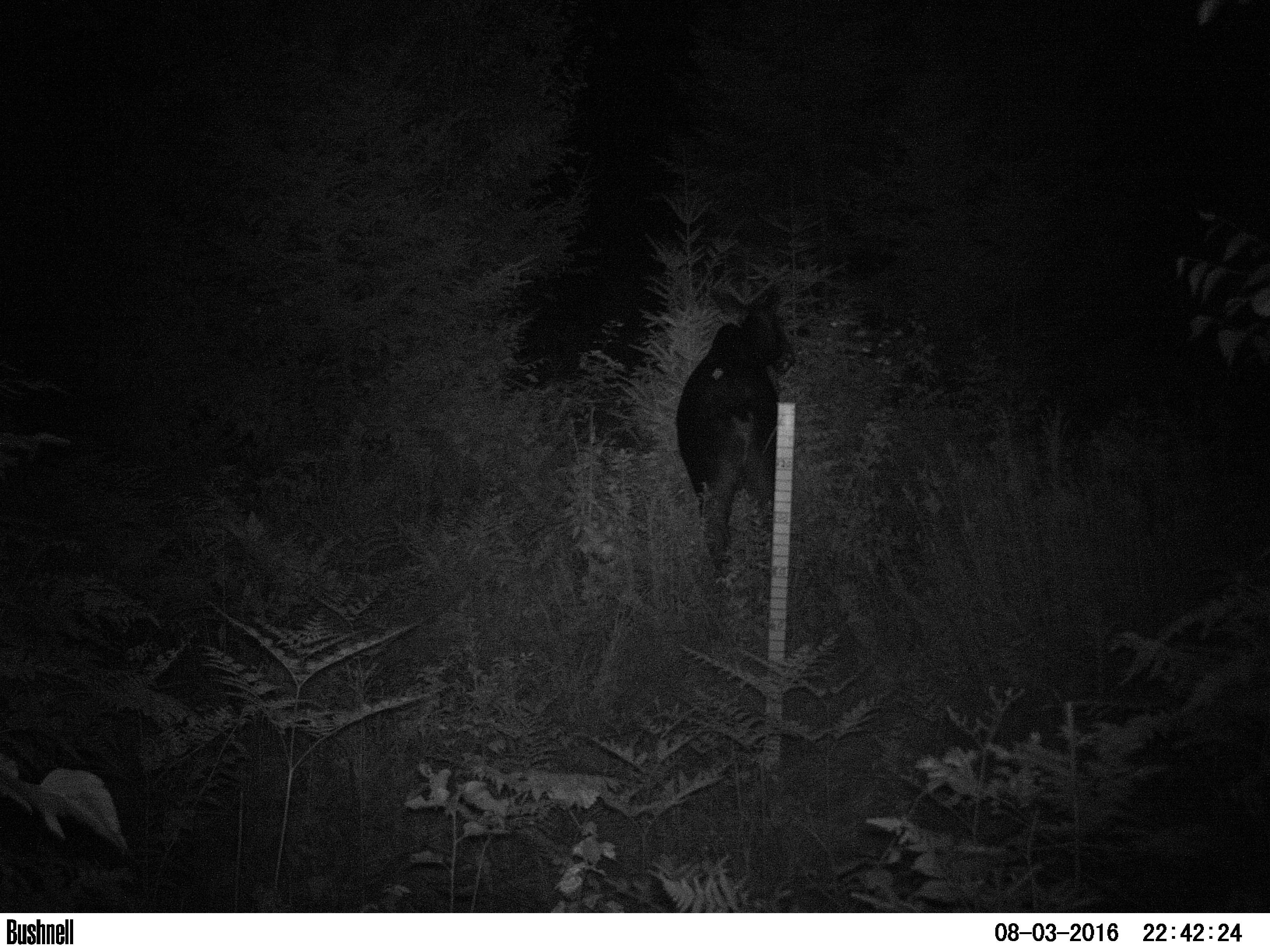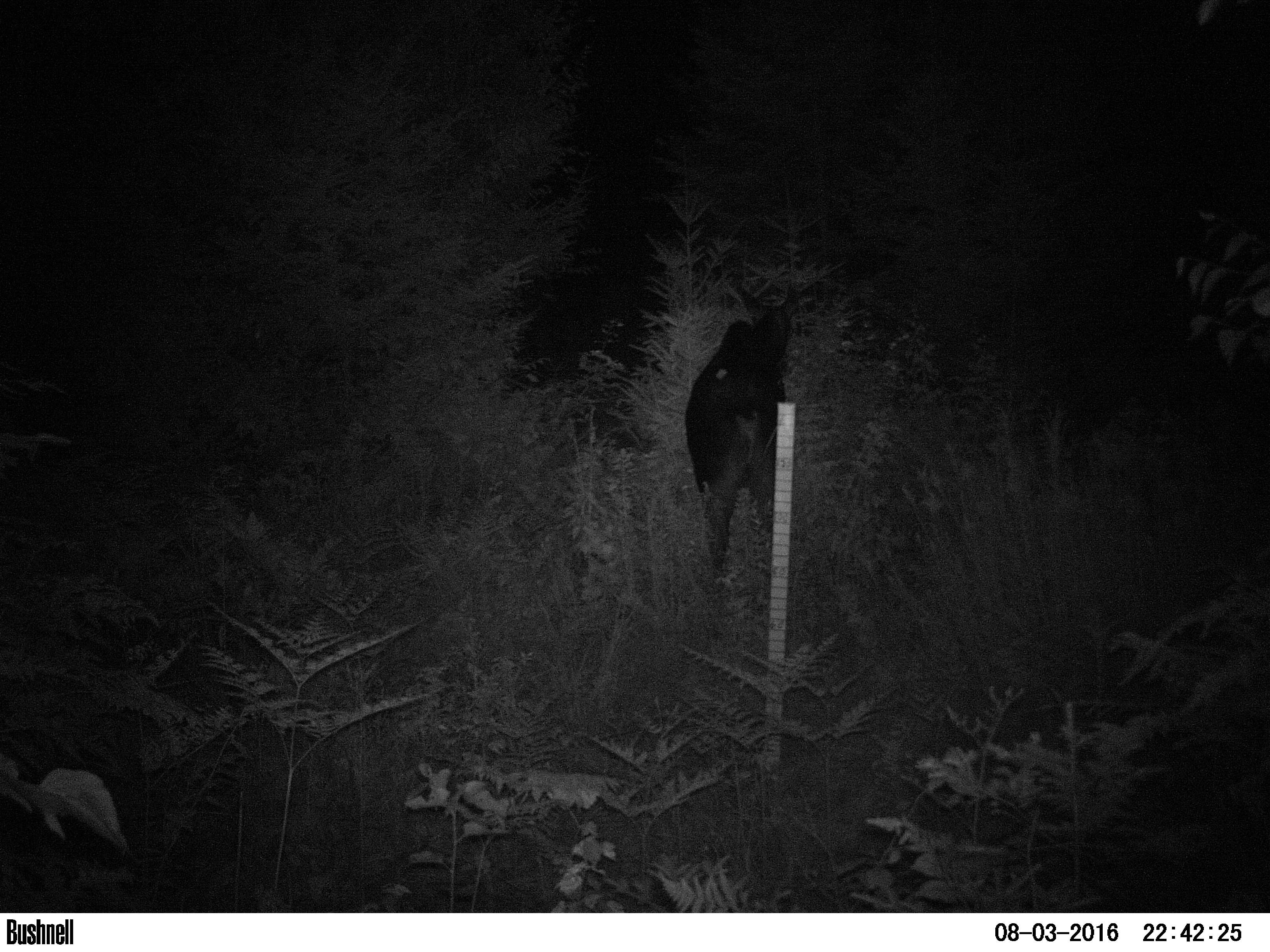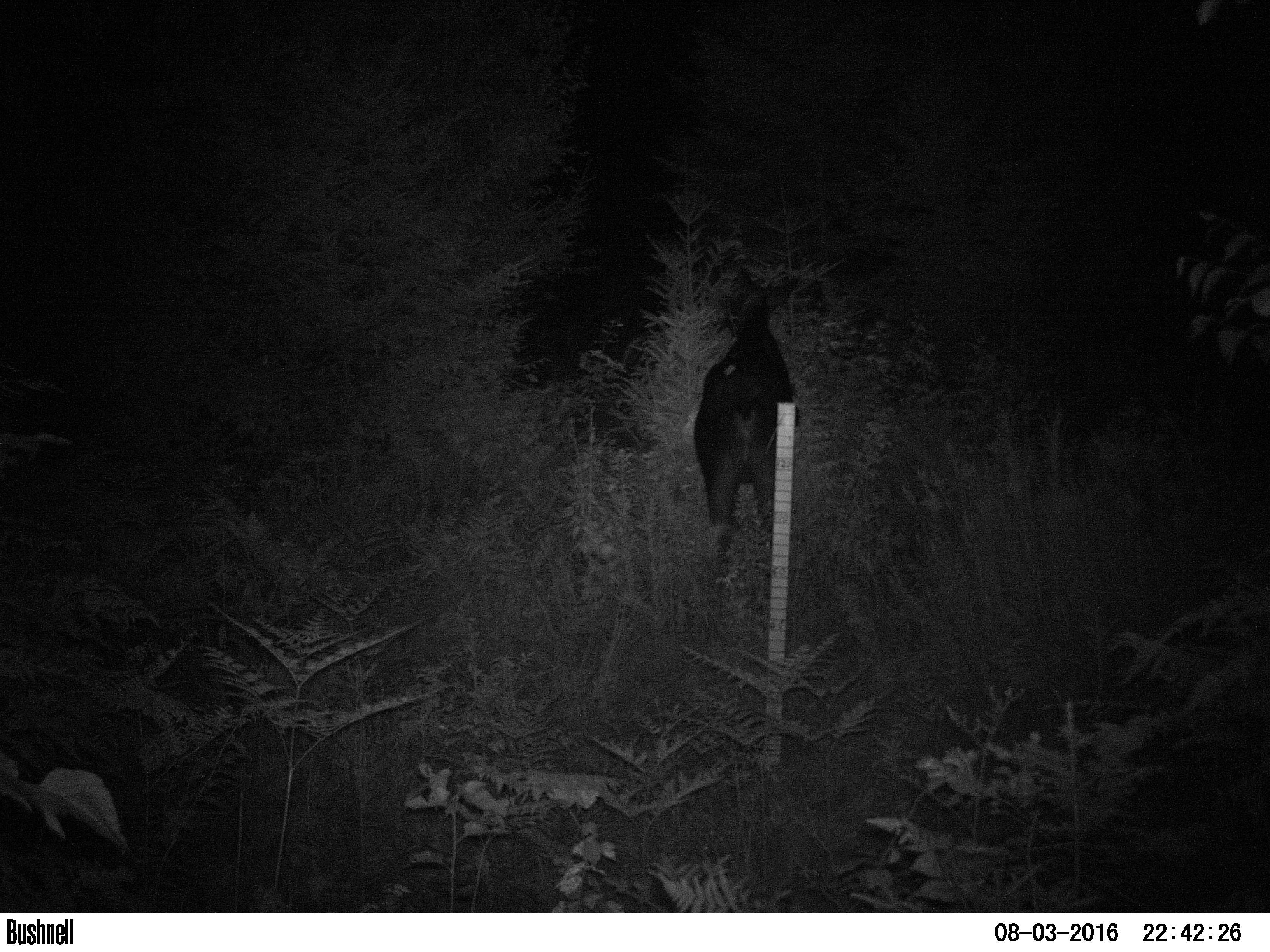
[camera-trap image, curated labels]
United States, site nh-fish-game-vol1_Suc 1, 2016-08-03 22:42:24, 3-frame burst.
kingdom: Animalia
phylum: Chordata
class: Mammalia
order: Artiodactyla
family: Cervidae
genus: Alces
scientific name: Alces alces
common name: moose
Moose (Alces alces).